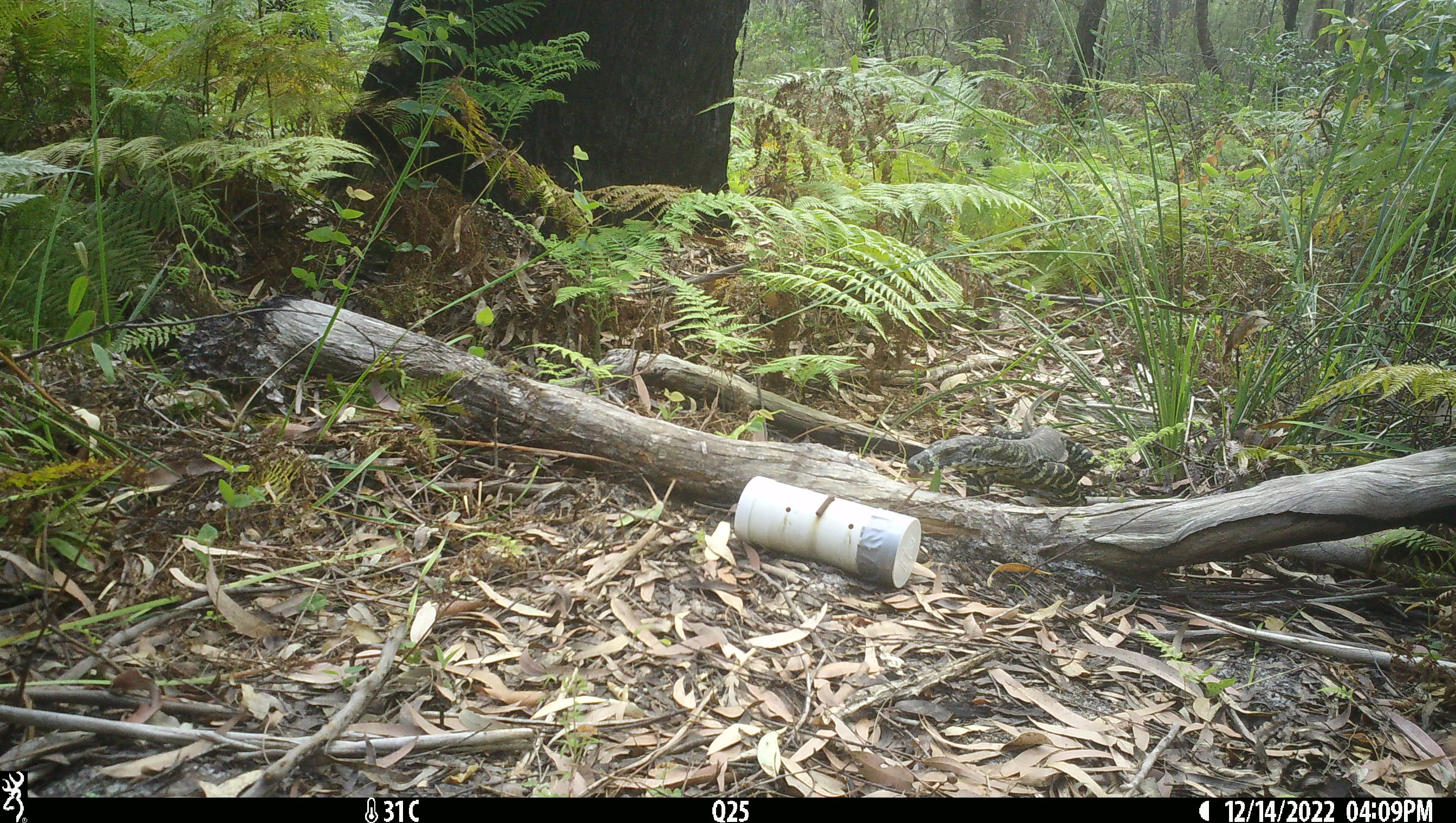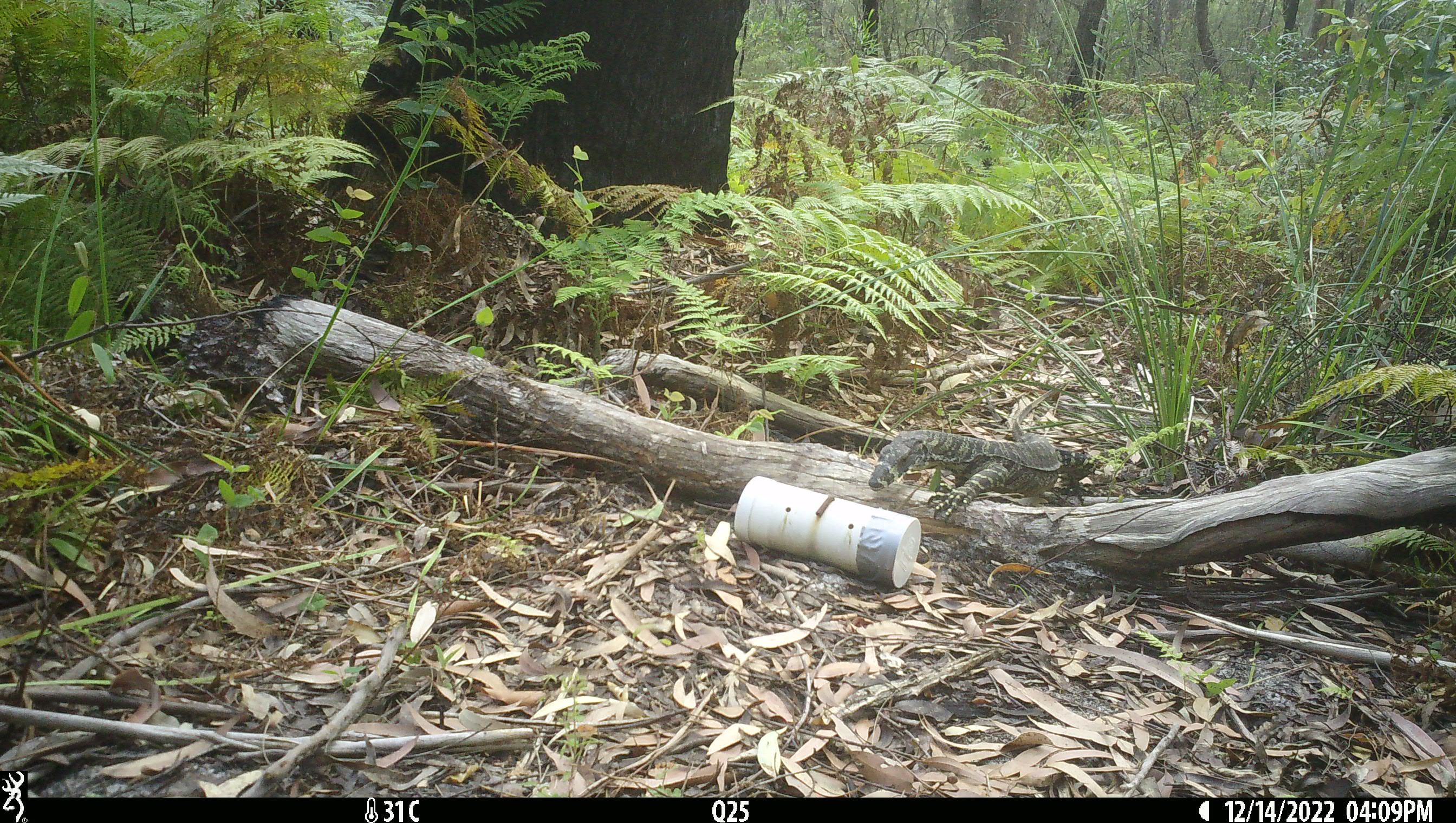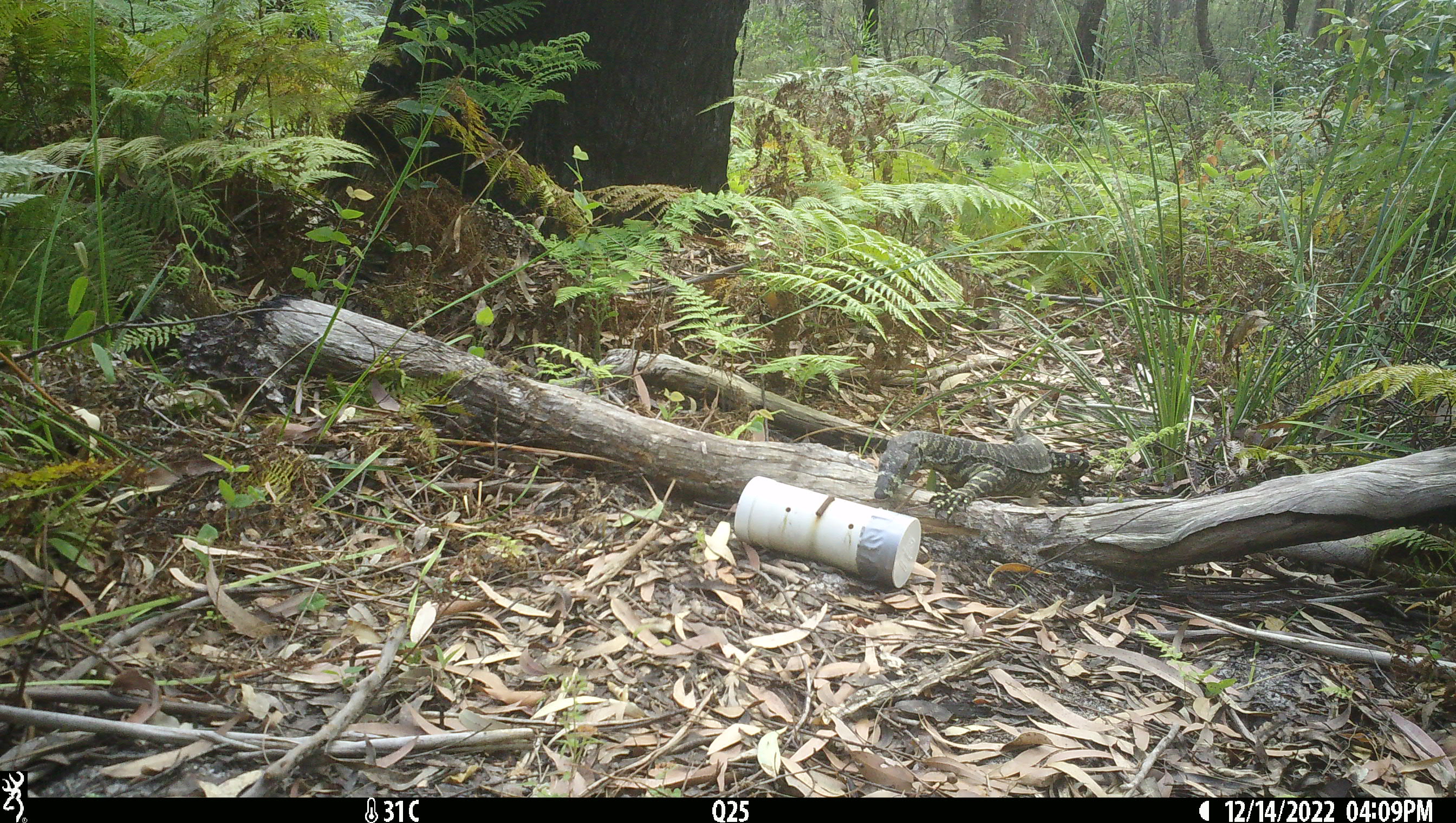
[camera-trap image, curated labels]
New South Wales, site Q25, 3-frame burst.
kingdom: Animalia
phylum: Chordata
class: Reptilia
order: Squamata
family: Varanidae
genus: Varanus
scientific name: Varanus varius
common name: lace monitor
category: goanna